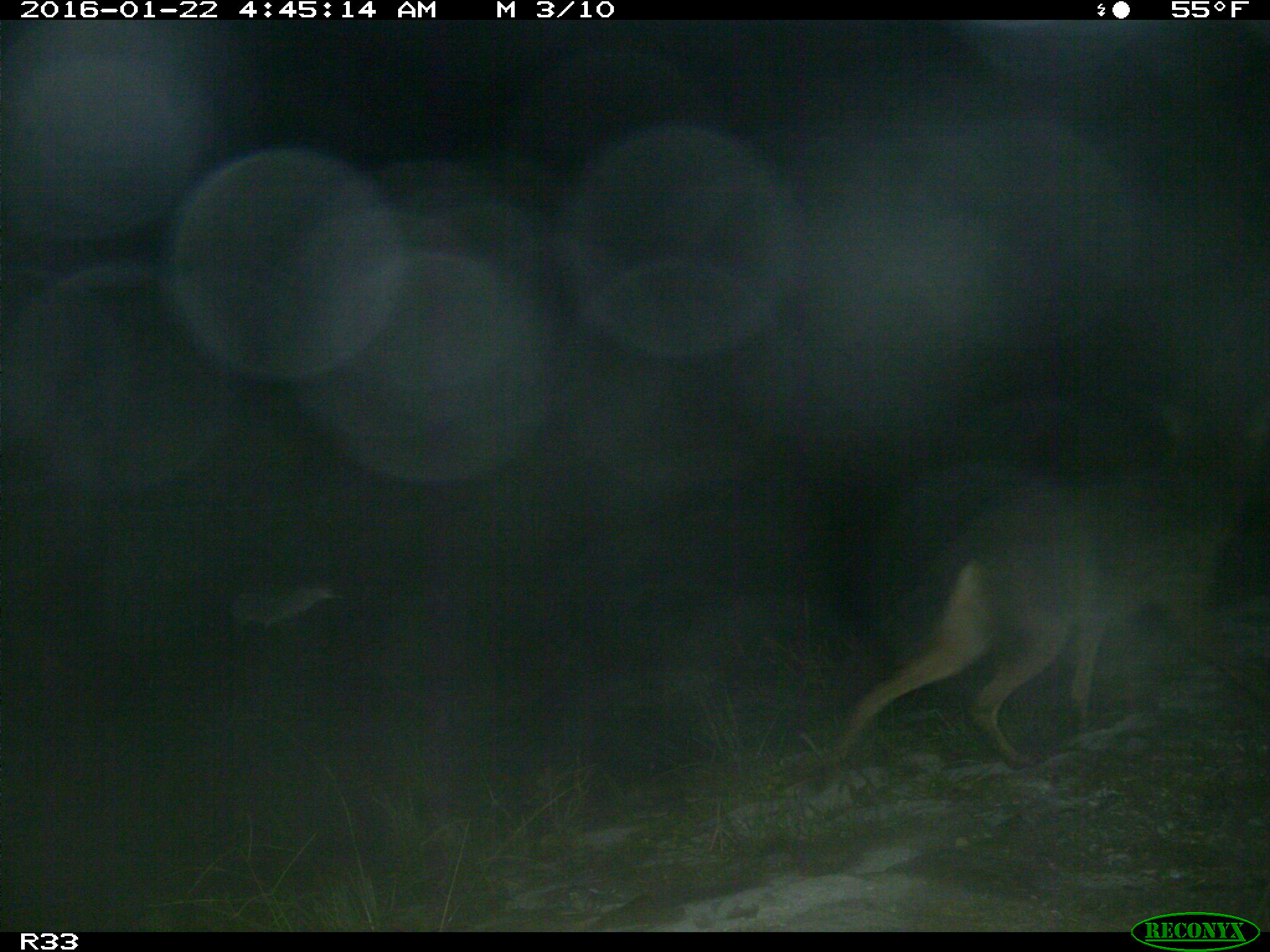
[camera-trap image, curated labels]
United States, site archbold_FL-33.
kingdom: Animalia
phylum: Chordata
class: Mammalia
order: Carnivora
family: Canidae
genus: Canis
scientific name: Canis latrans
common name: coyote